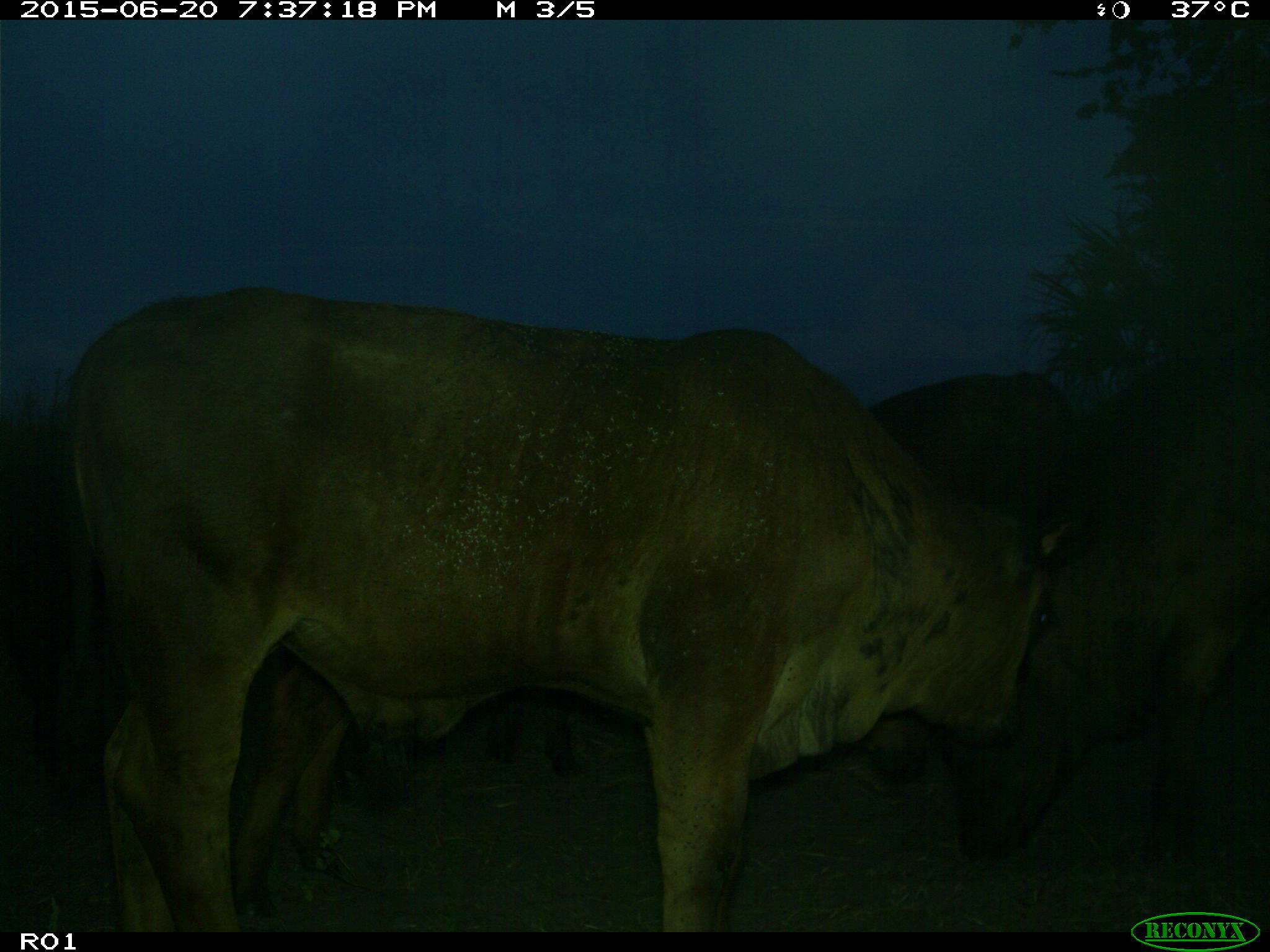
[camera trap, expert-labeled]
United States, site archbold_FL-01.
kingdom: Animalia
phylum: Chordata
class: Mammalia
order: Artiodactyla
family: Bovidae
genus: Bos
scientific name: Bos taurus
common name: domestic cow